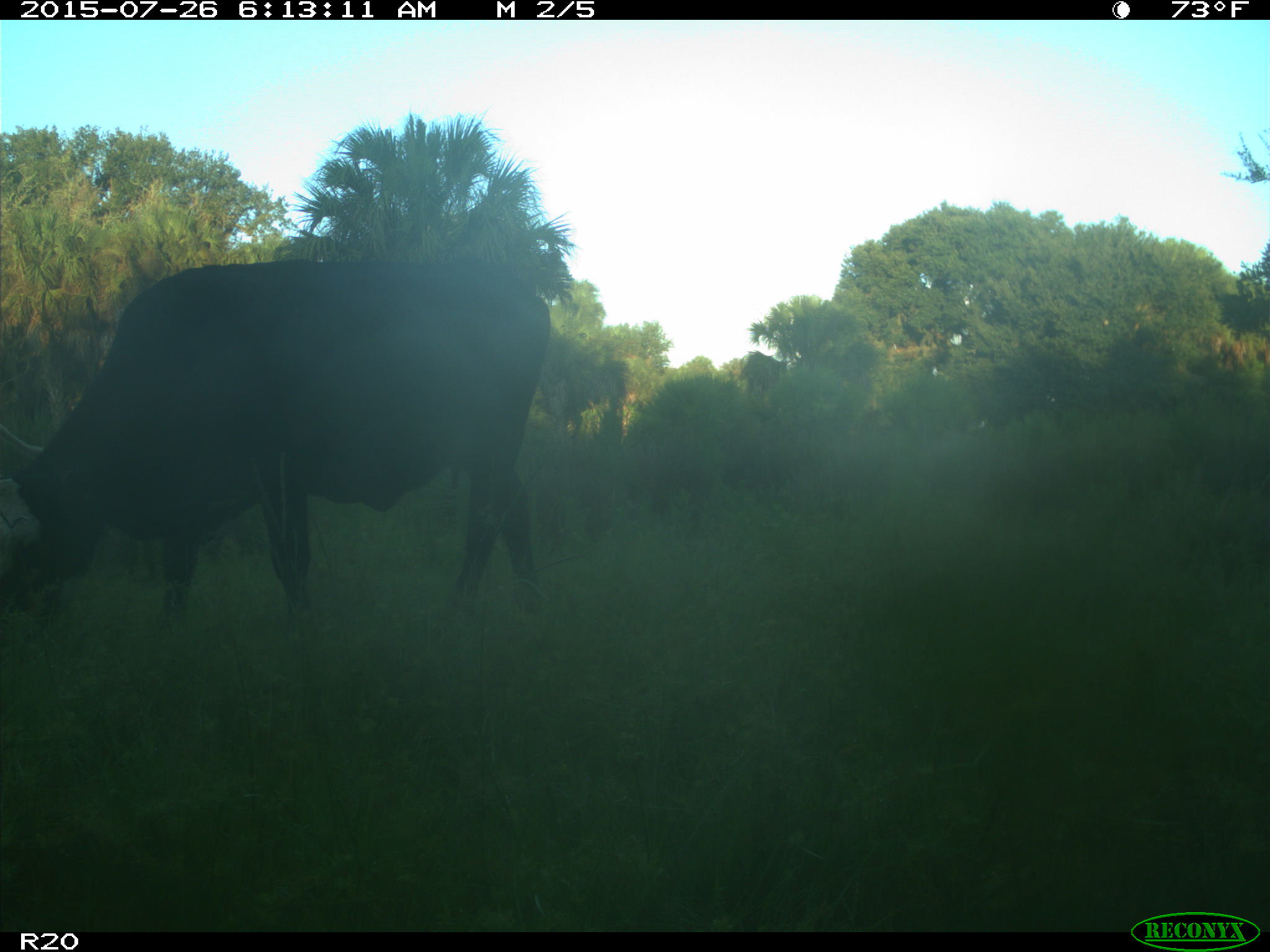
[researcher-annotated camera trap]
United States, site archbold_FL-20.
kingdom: Animalia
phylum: Chordata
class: Mammalia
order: Artiodactyla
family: Bovidae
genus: Bos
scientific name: Bos taurus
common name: domestic cow